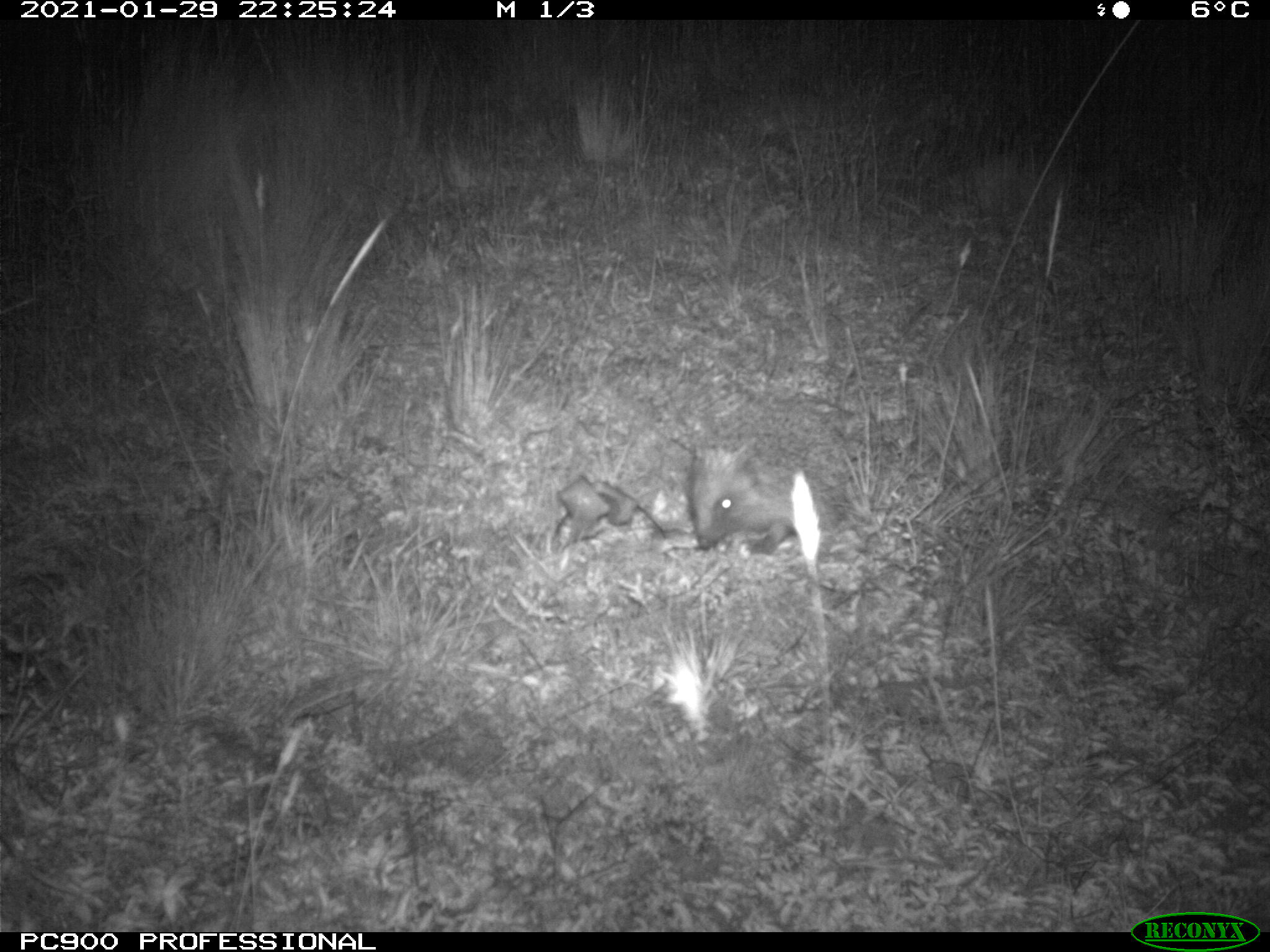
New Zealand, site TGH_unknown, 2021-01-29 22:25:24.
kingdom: Animalia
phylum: Chordata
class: Mammalia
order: Eulipotyphla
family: Erinaceidae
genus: Erinaceus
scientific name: Erinaceus europaeus europaeus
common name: european hedgehog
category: hedgehog